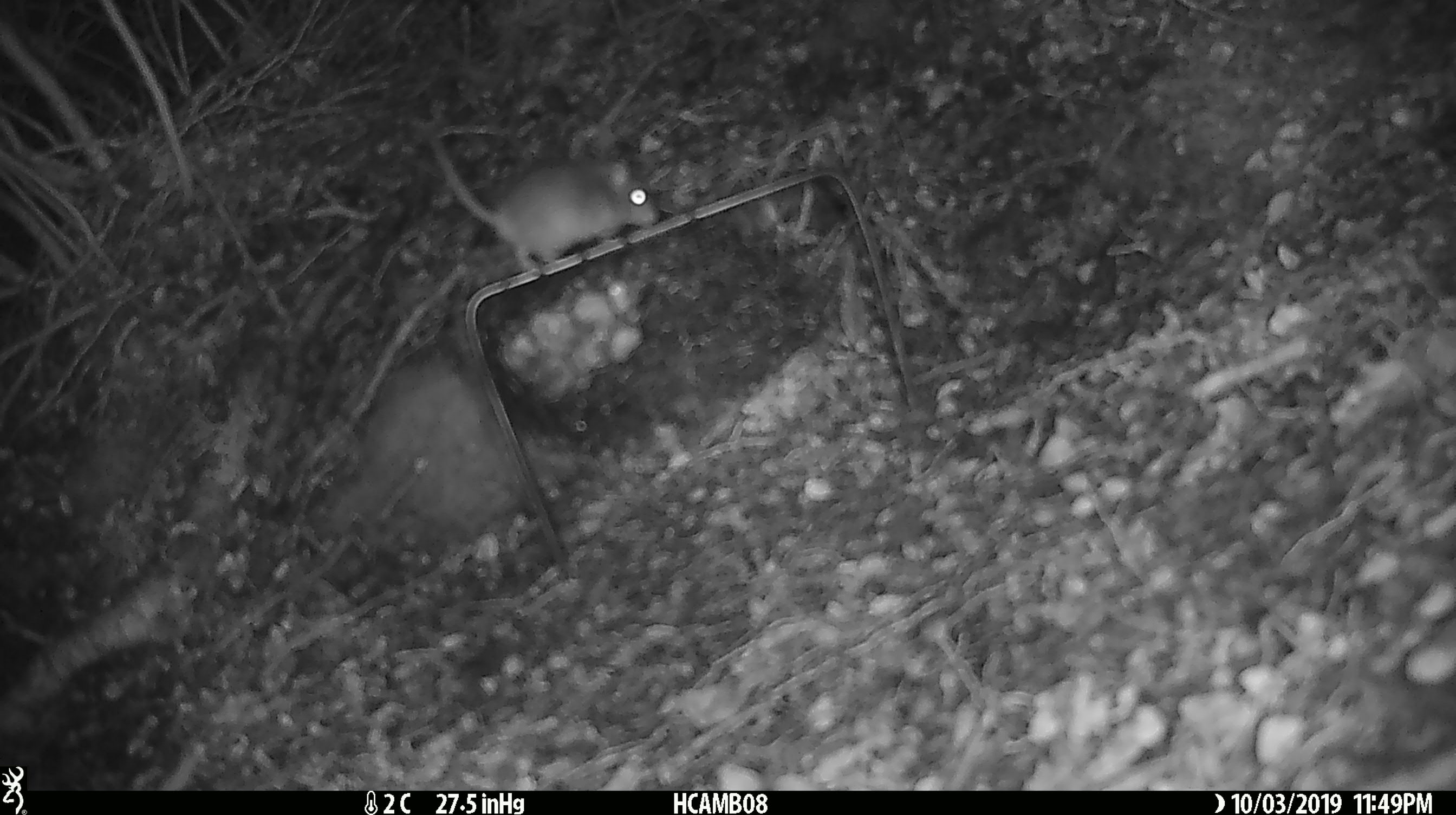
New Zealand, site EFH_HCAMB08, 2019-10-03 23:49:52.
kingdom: Animalia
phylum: Chordata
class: Mammalia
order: Rodentia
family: Muridae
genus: Mus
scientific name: Mus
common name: mouse